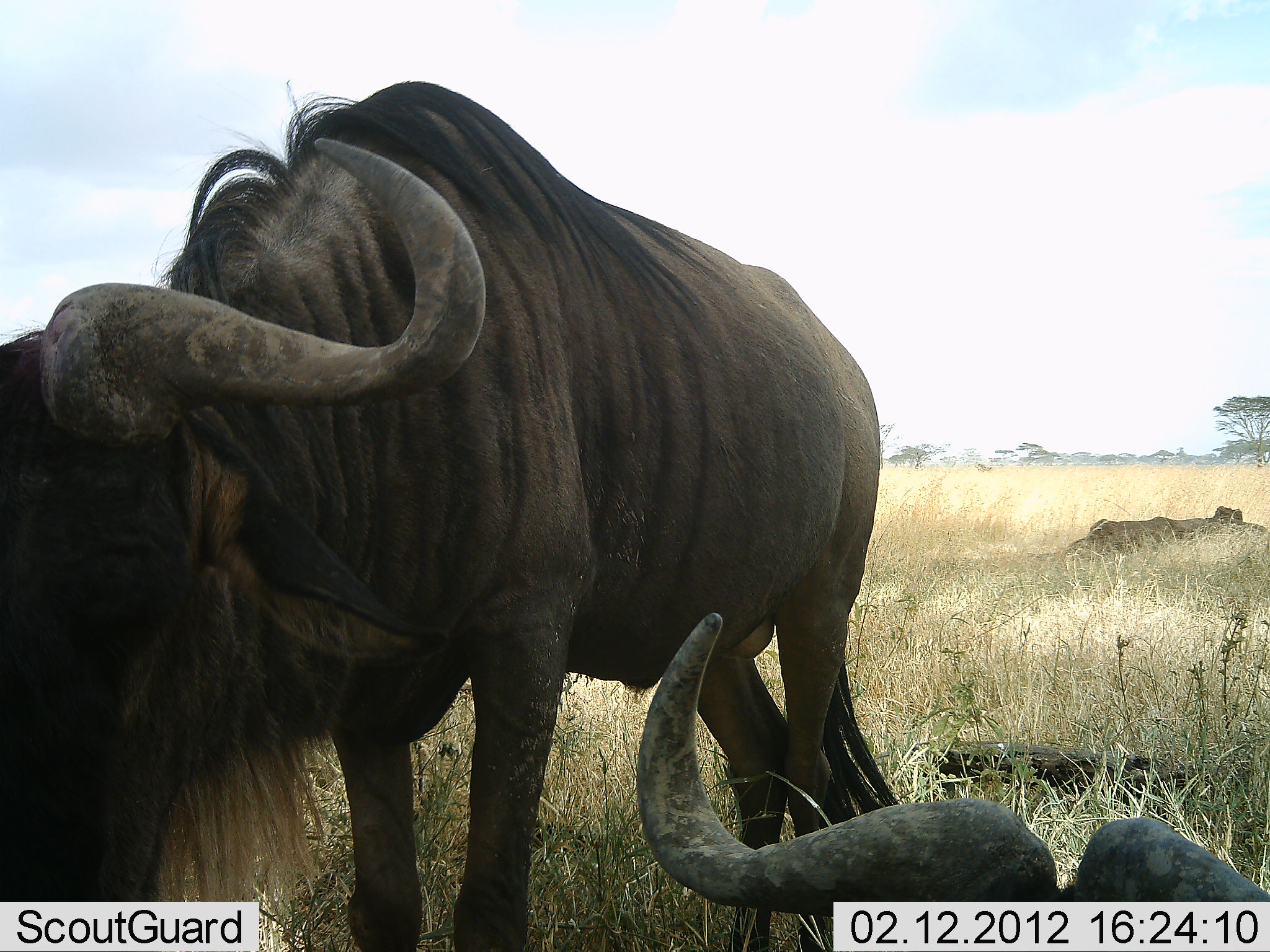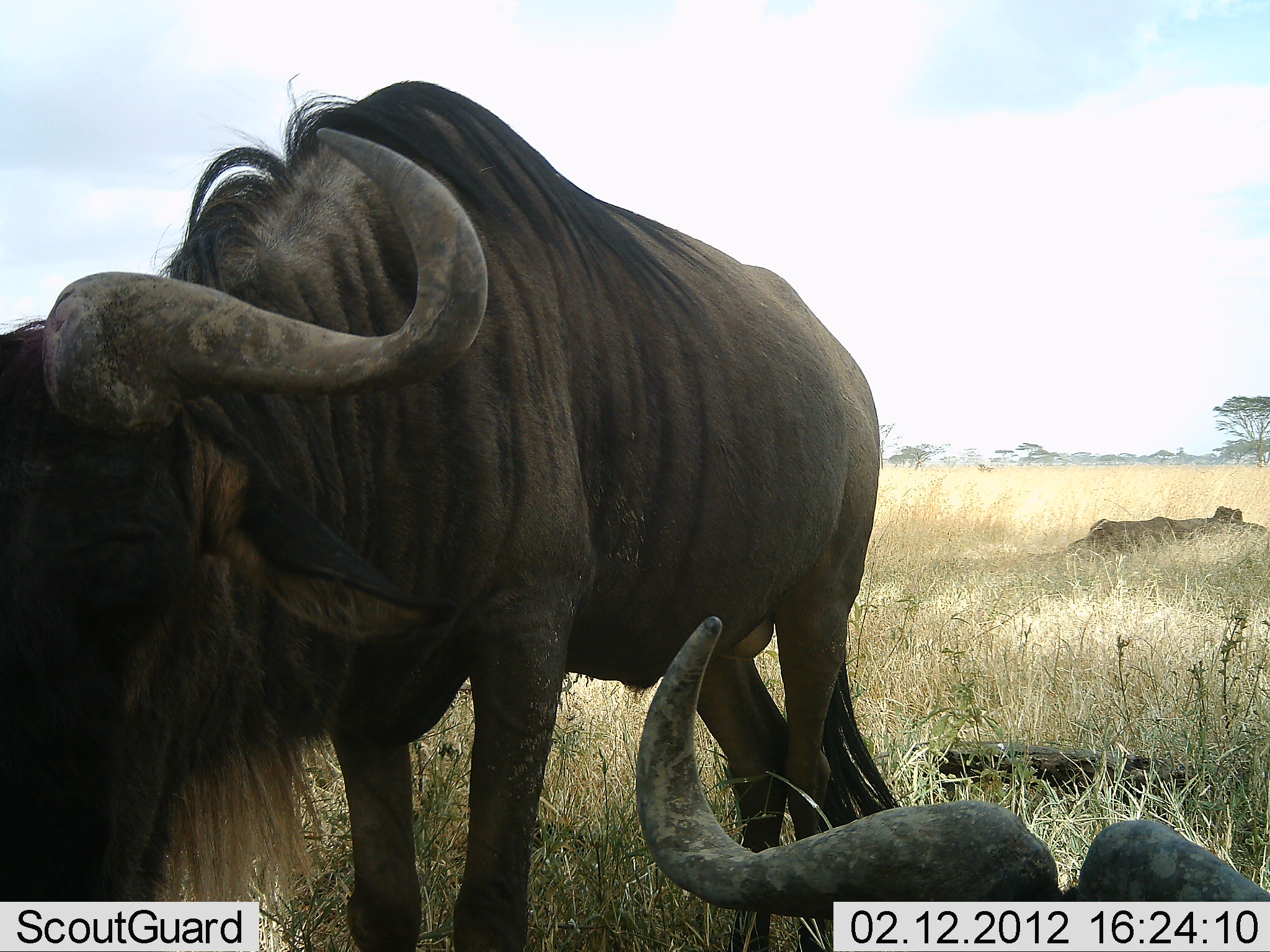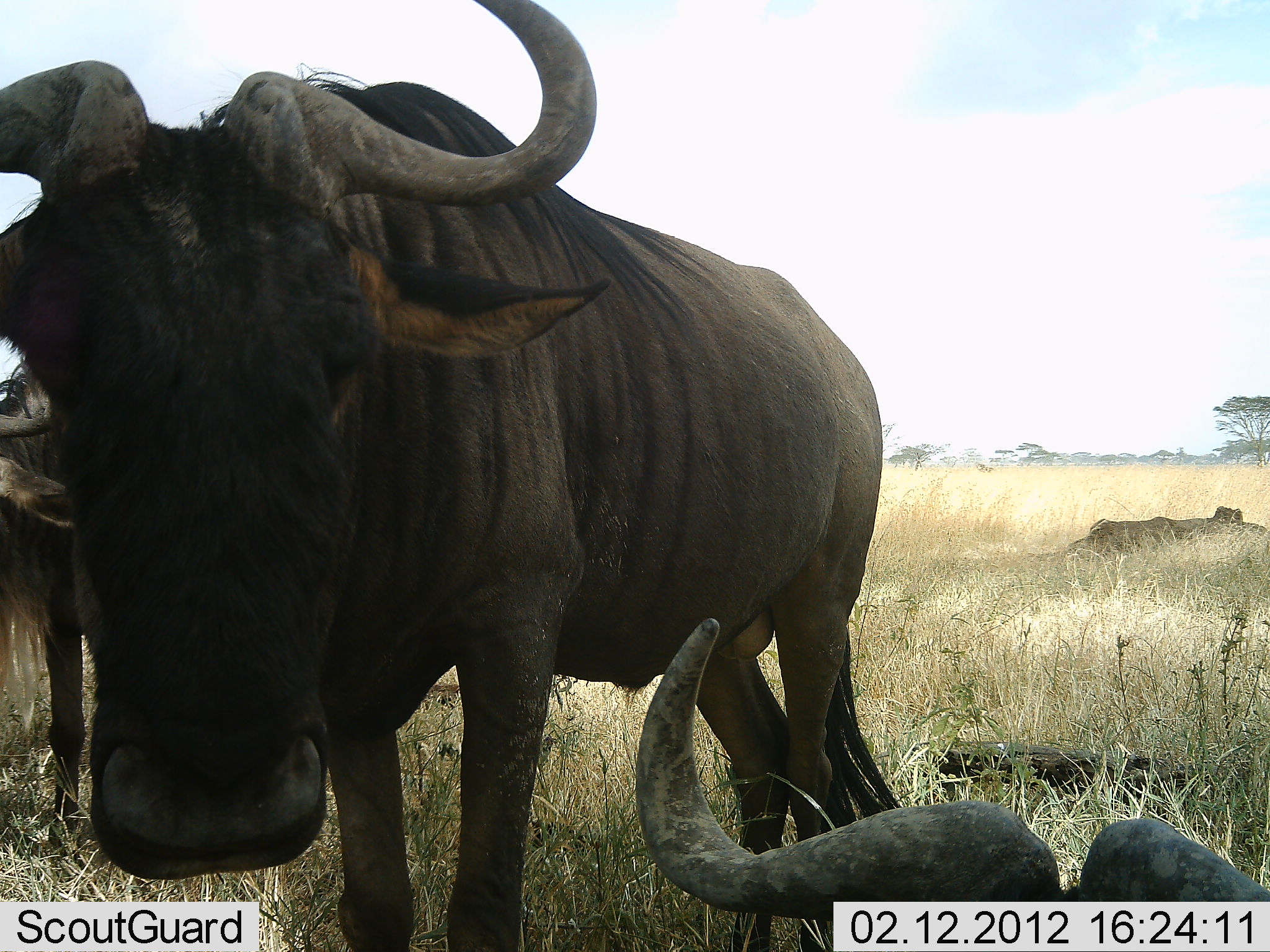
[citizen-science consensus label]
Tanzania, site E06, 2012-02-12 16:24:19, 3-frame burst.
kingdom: Animalia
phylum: Chordata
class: Mammalia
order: Artiodactyla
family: Bovidae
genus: Connochaetes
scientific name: Connochaetes taurinus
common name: blue wildebeest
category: wildebeest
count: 3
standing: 75%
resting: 100%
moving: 0%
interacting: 0%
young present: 0%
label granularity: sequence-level